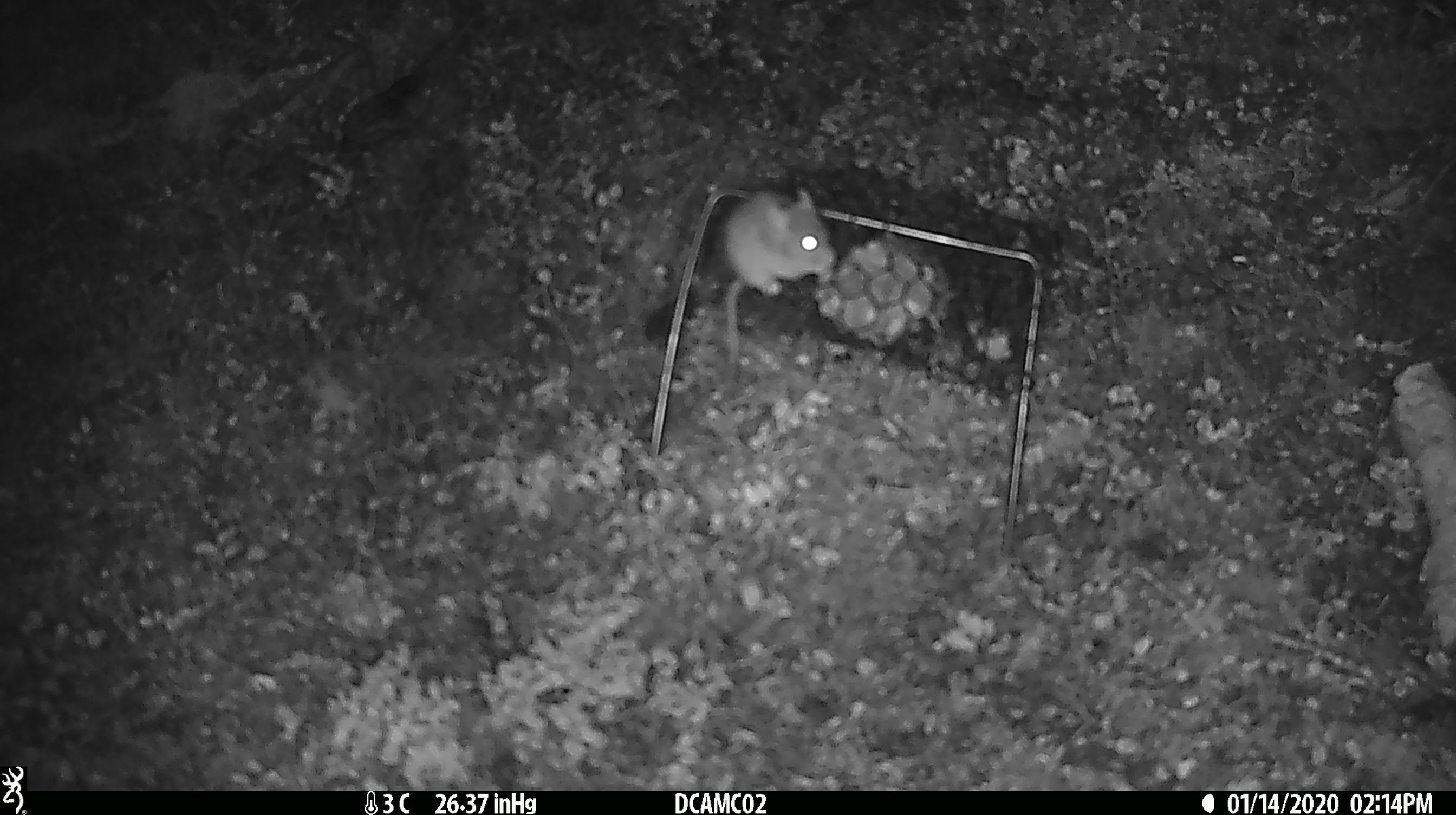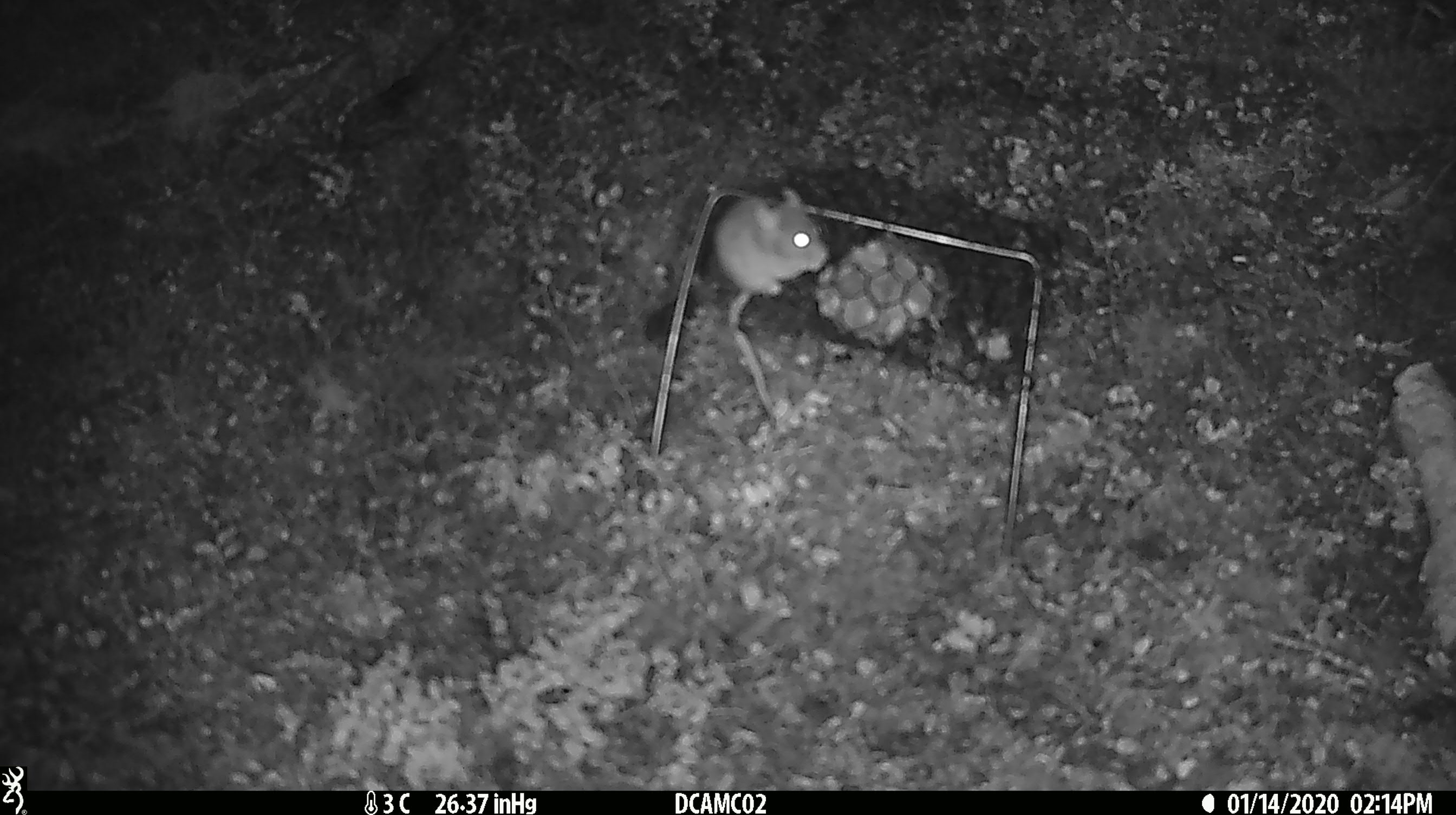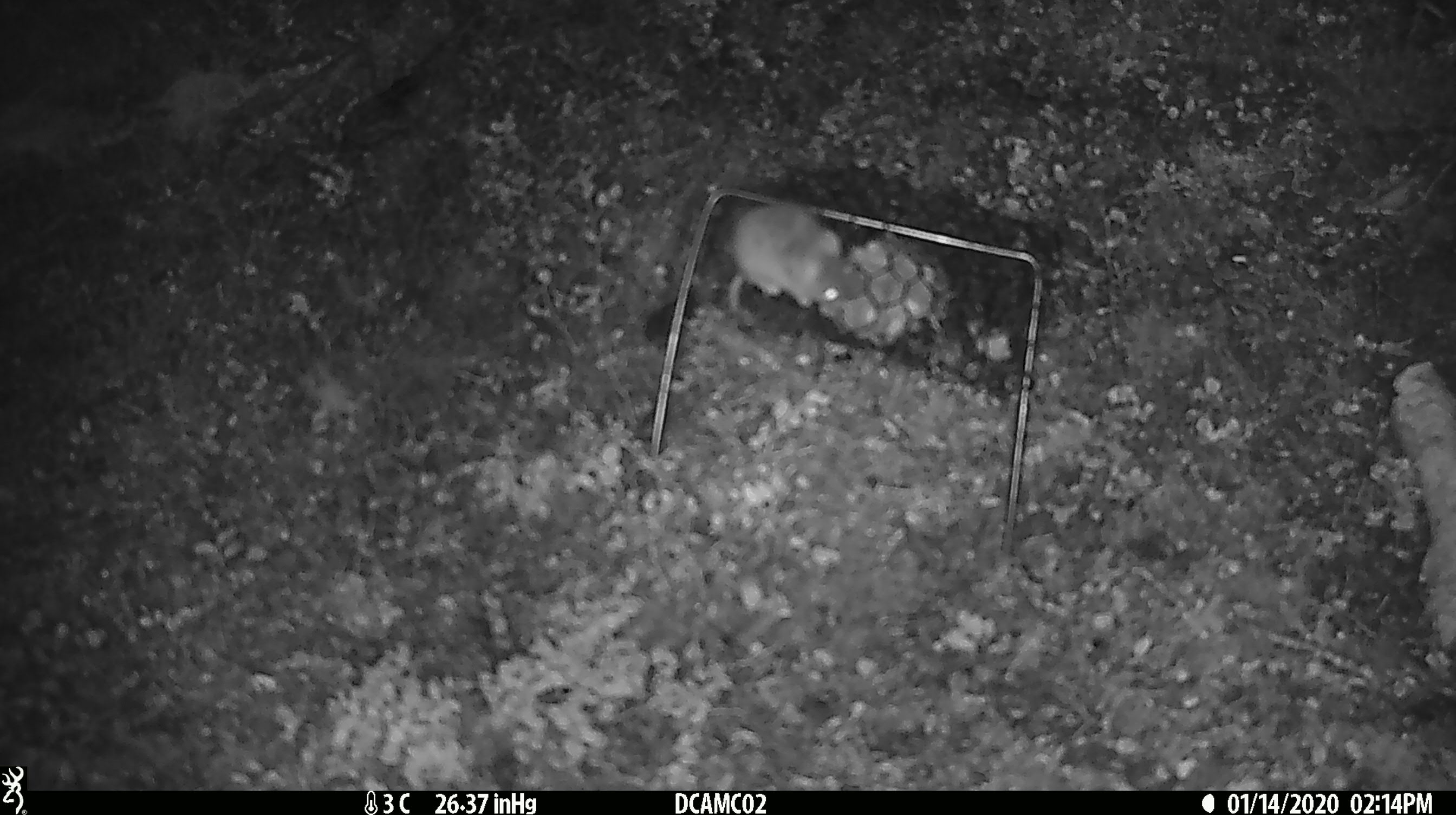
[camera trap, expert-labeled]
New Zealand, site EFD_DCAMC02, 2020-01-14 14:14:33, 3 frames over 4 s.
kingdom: Animalia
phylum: Chordata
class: Mammalia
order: Rodentia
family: Muridae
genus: Mus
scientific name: Mus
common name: mouse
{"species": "mouse (Mus)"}